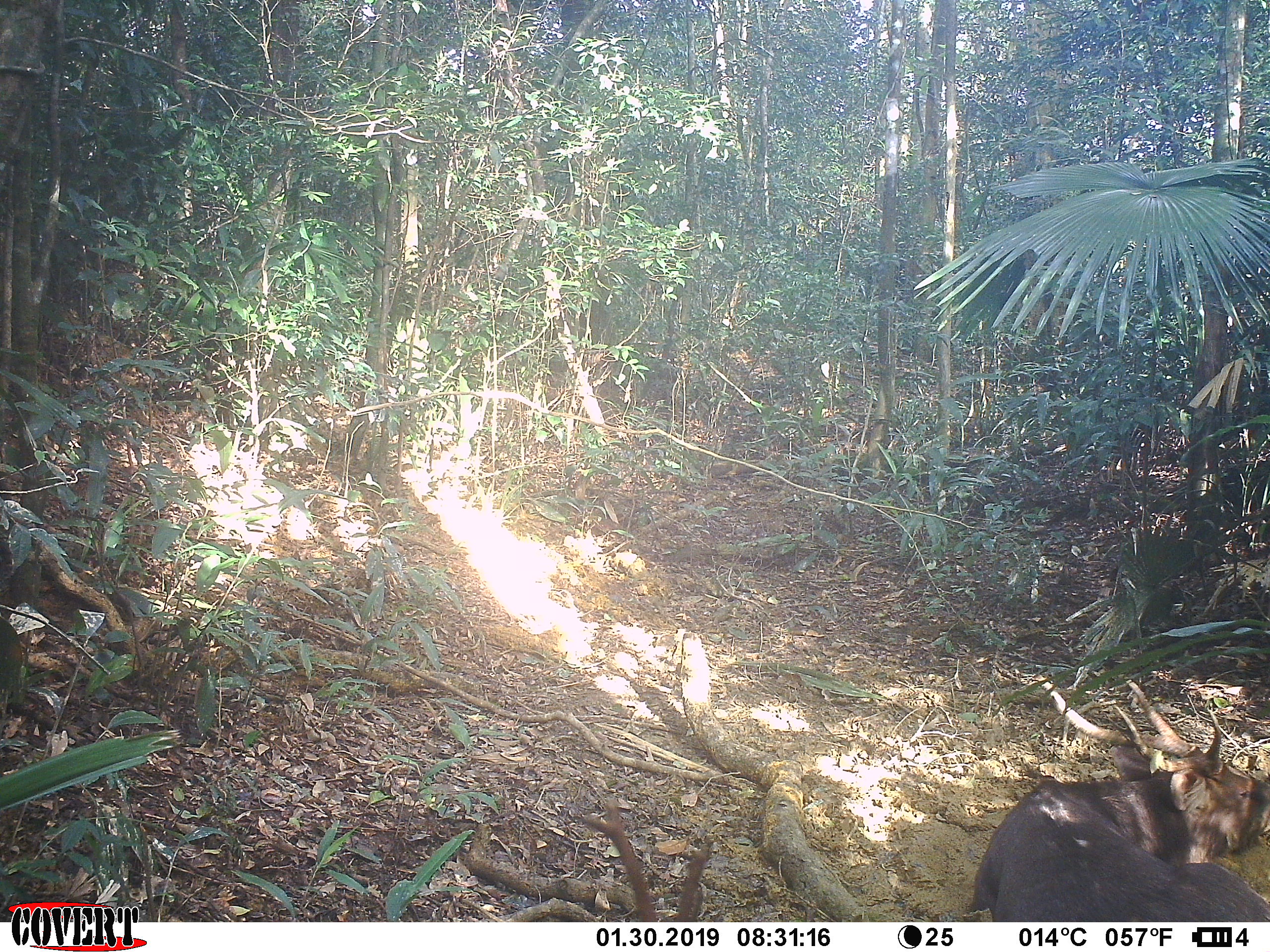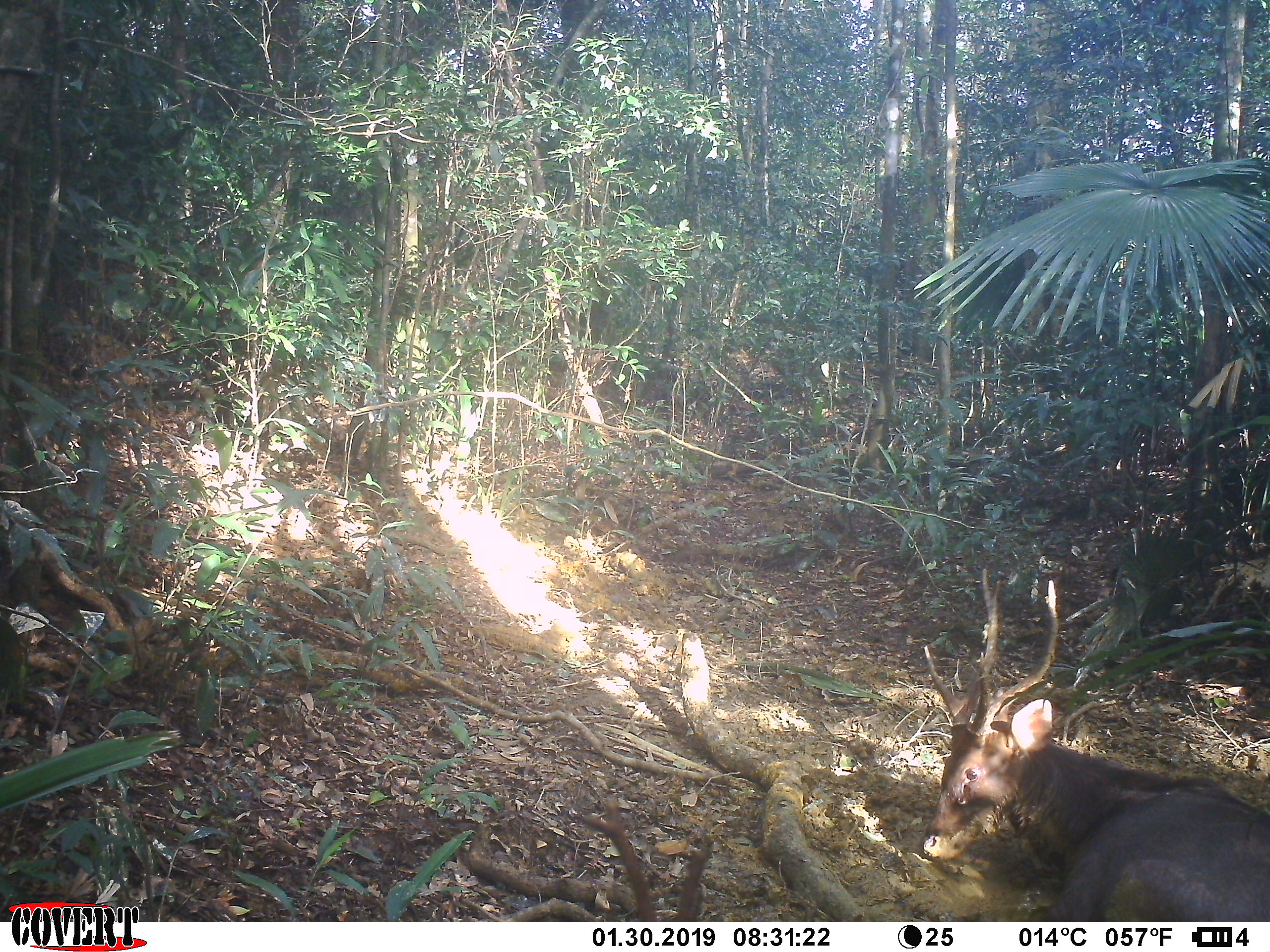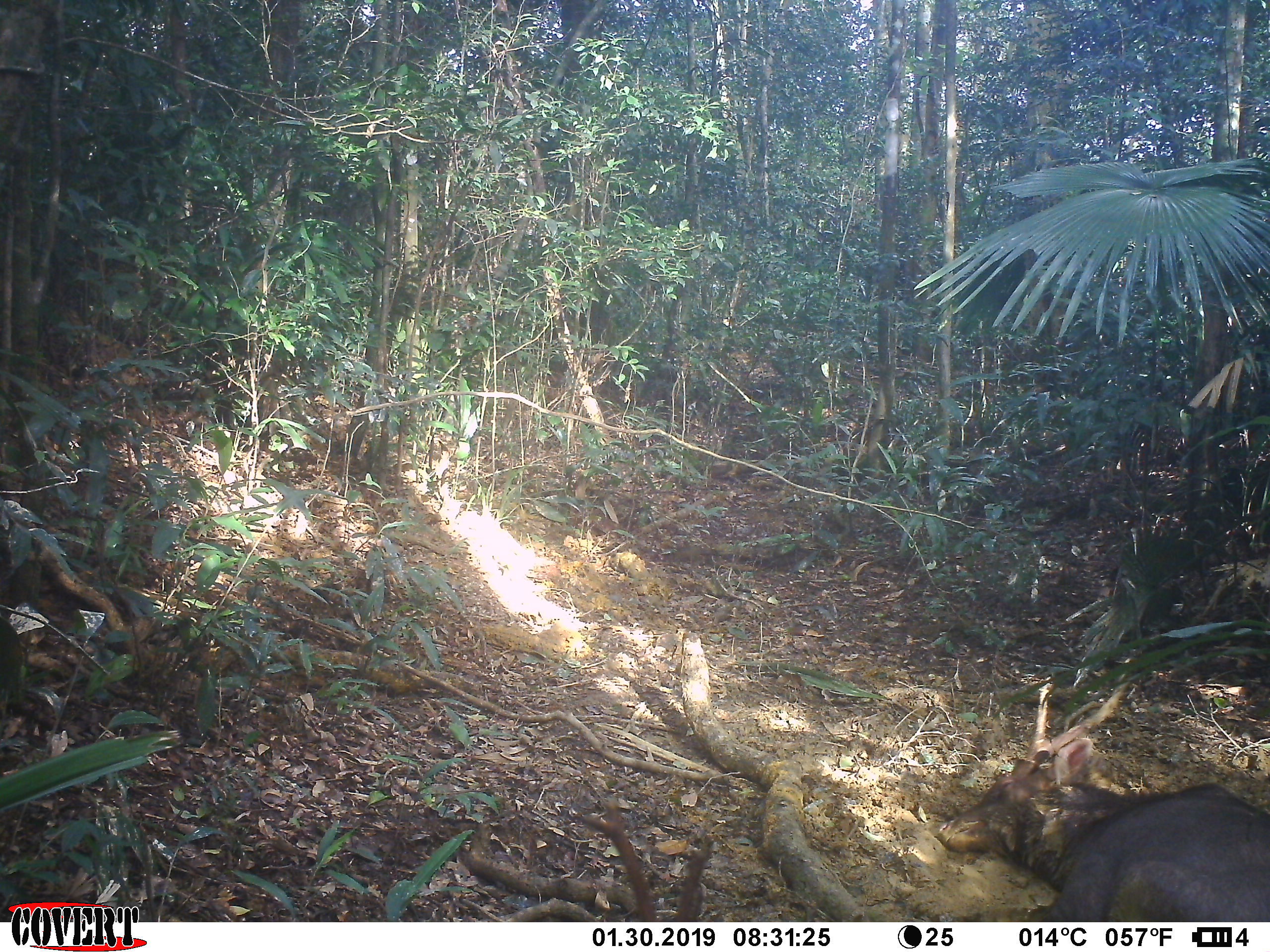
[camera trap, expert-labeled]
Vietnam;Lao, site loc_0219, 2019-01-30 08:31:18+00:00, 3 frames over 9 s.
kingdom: Animalia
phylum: Chordata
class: Mammalia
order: Artiodactyla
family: Cervidae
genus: Rusa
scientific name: Rusa unicolor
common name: sambar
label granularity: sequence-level